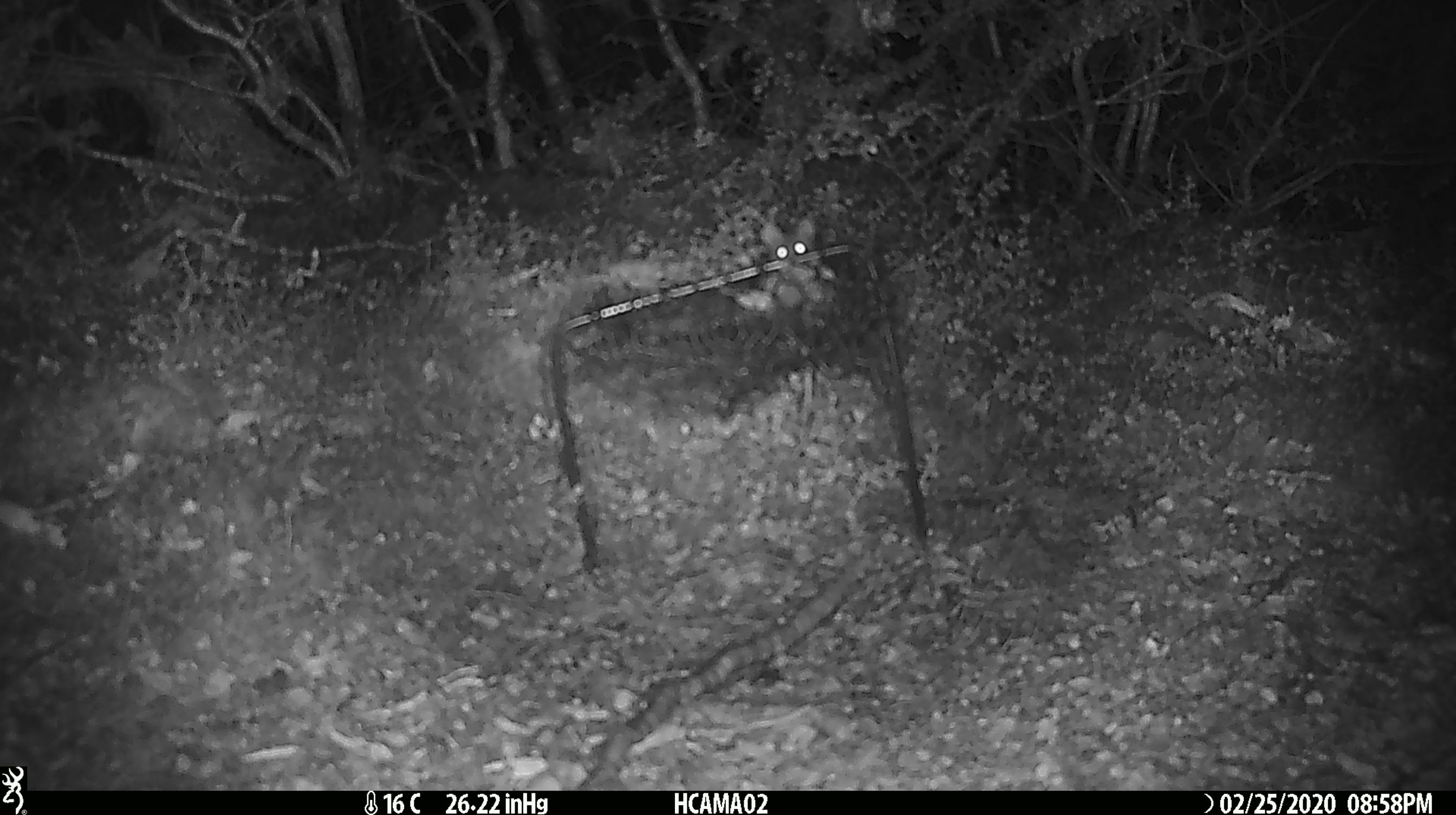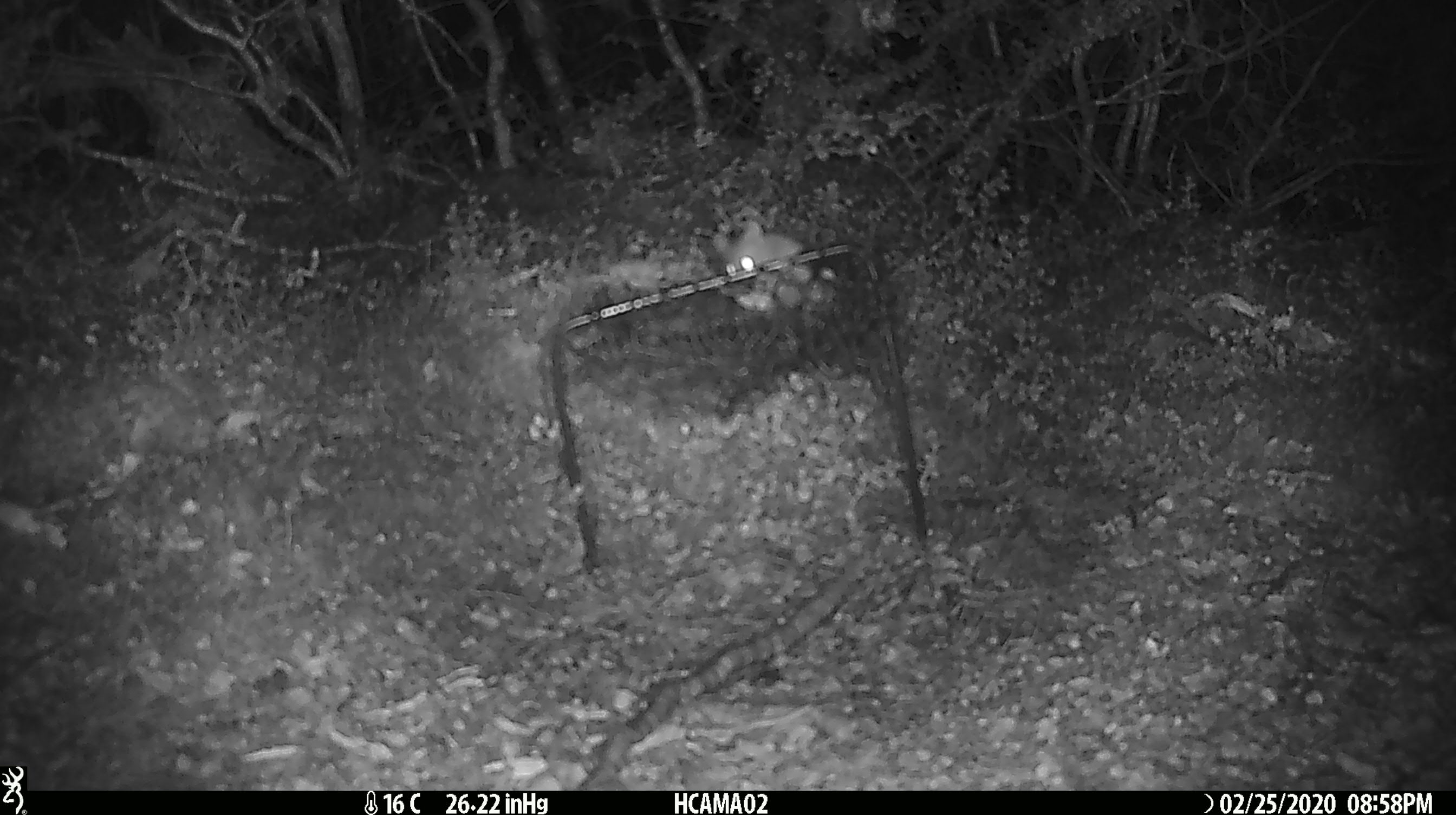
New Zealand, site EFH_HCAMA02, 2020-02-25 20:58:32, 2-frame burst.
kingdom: Animalia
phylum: Chordata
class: Mammalia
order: Rodentia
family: Muridae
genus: Mus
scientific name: Mus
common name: mouse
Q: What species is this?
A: Mouse (Mus).